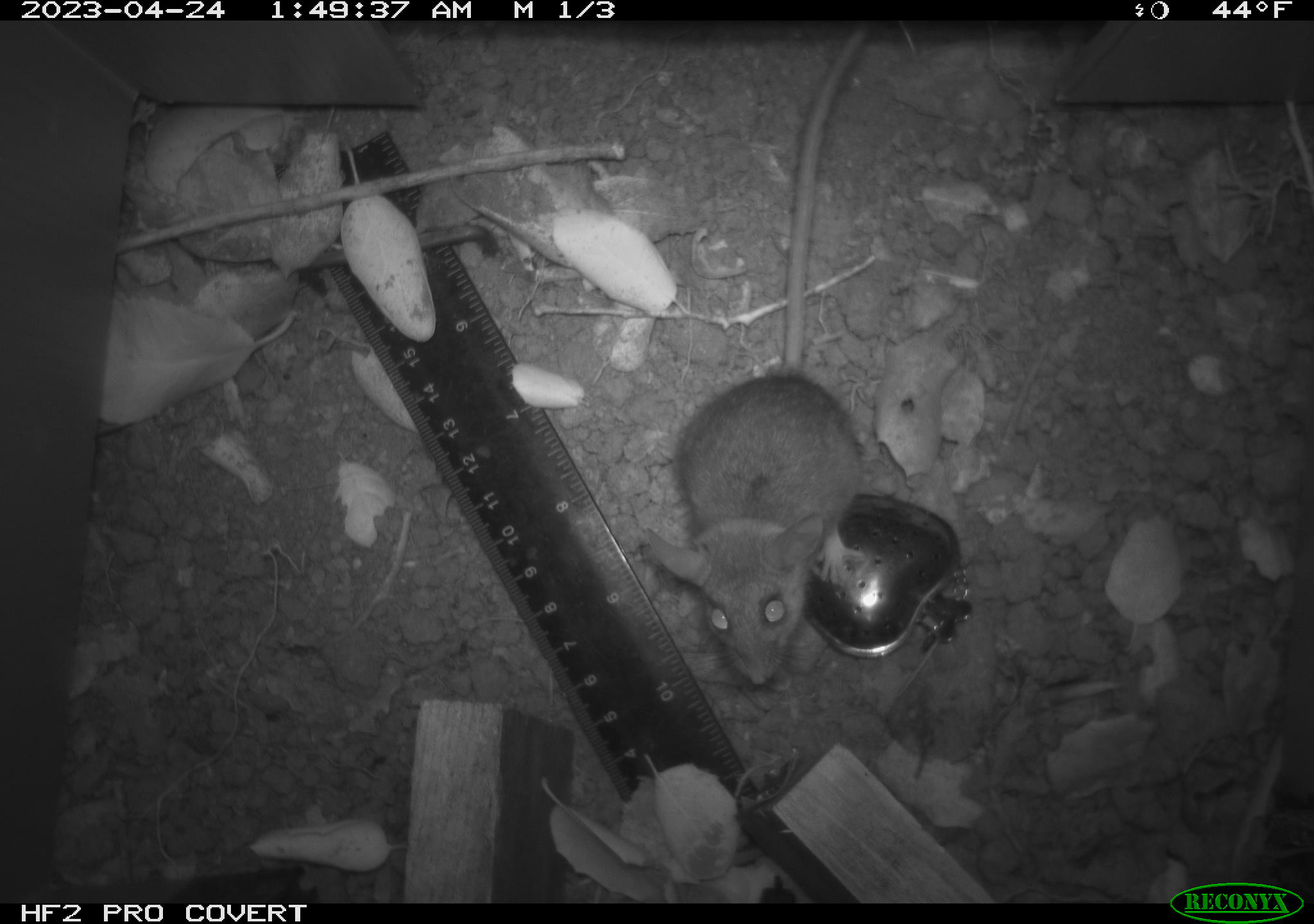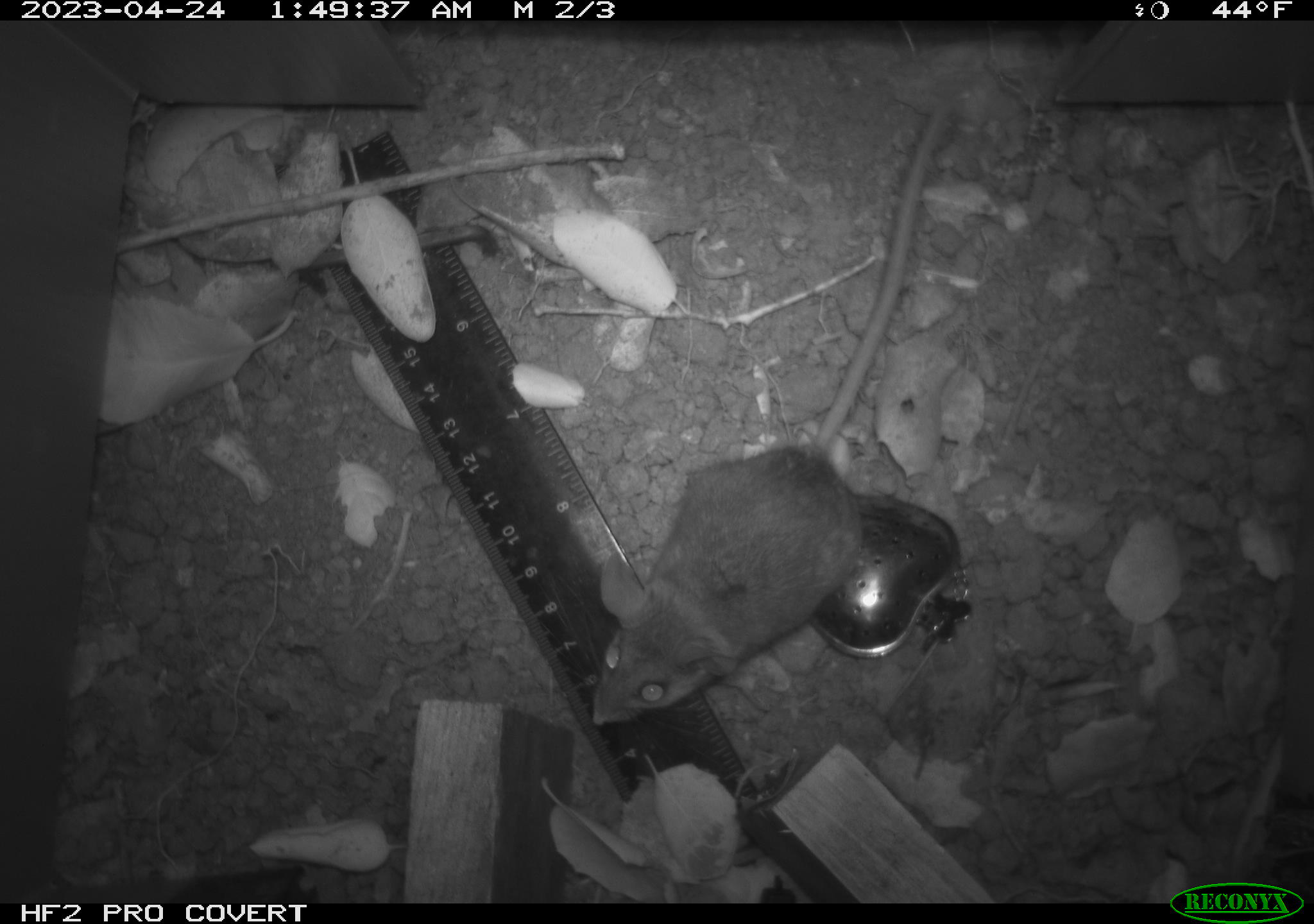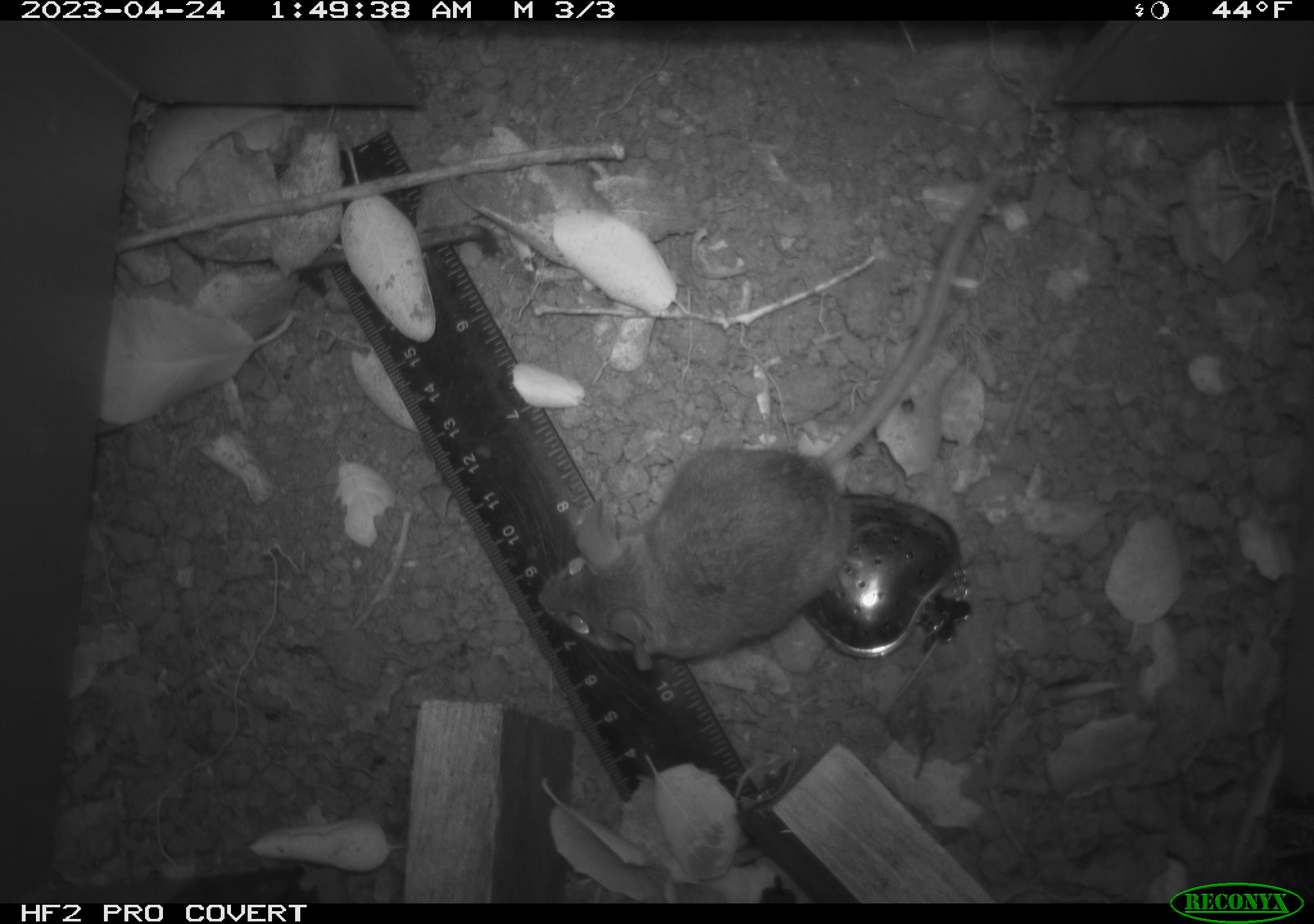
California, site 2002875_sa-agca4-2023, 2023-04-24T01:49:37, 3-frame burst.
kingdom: Animalia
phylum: Chordata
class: Mammalia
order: Rodentia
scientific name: Rodentia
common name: mouse species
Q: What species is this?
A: Mouse species (Rodentia).